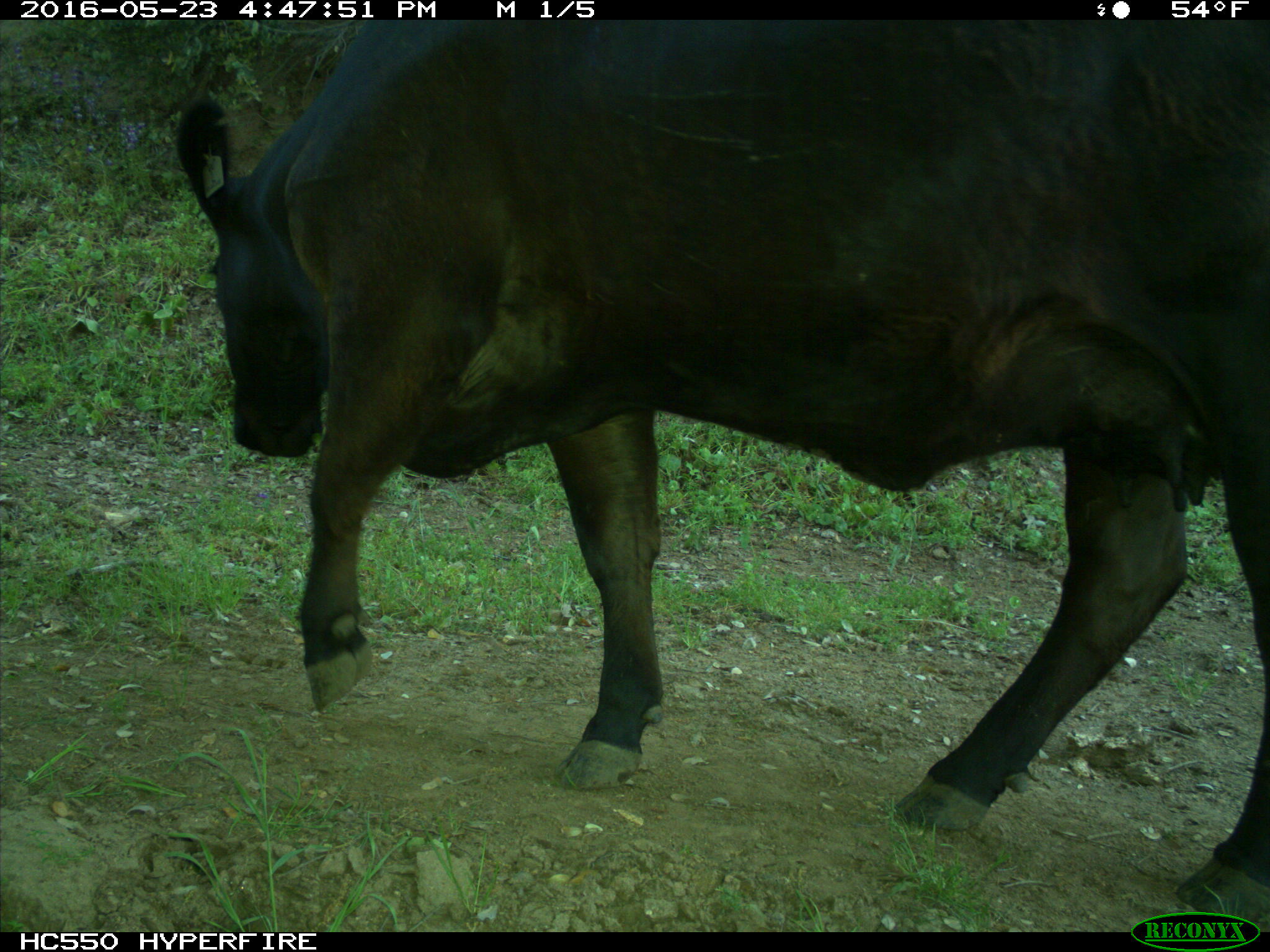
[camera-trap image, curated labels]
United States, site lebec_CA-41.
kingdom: Animalia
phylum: Chordata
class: Mammalia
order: Artiodactyla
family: Bovidae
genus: Bos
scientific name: Bos taurus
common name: domestic cow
Bos taurus (domestic cow).